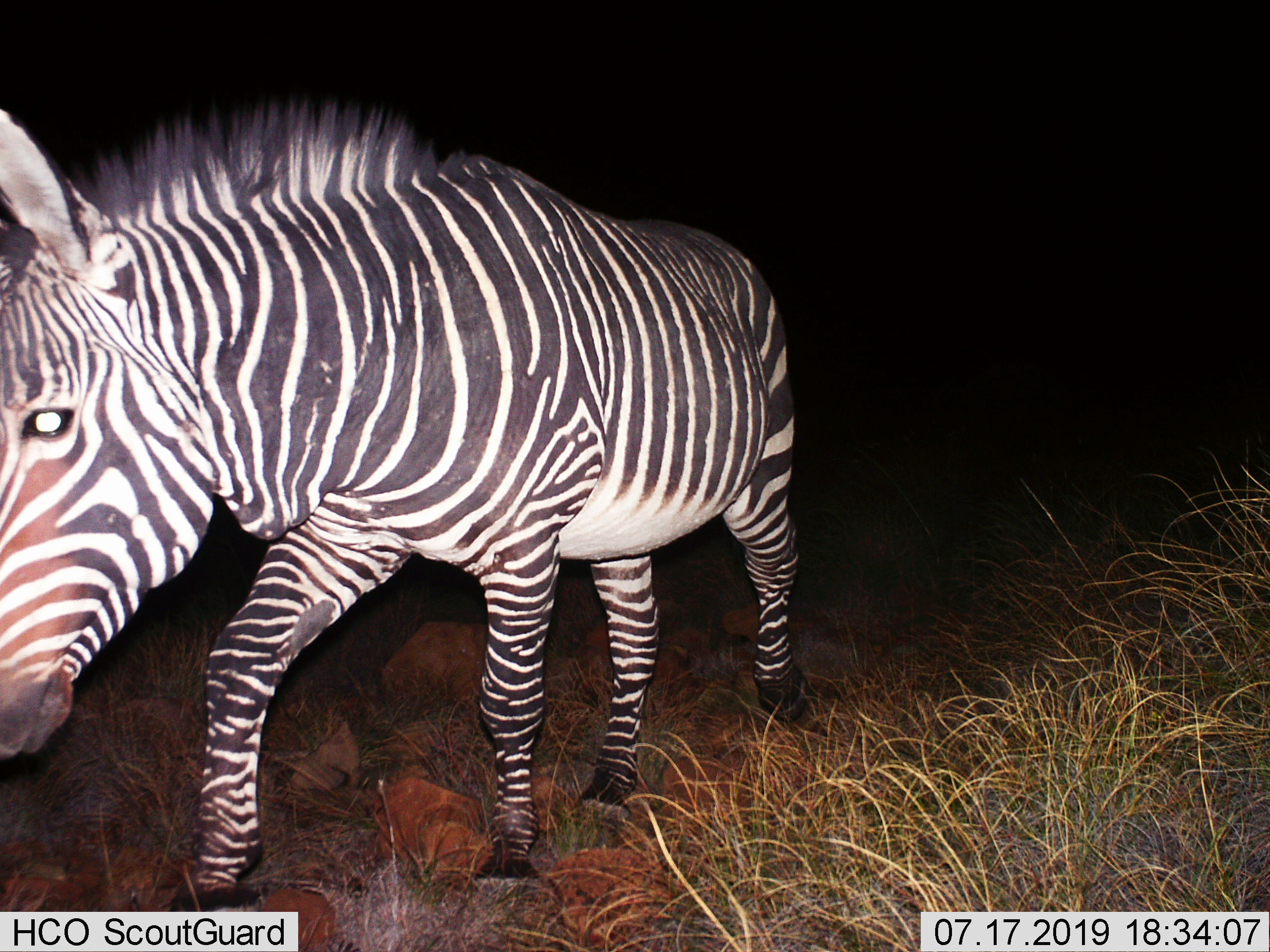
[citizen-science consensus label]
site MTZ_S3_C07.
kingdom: Animalia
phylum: Chordata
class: Mammalia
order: Perissodactyla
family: Equidae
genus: Equus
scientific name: Equus zebra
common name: mountain zebra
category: zebramountain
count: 1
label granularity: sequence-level